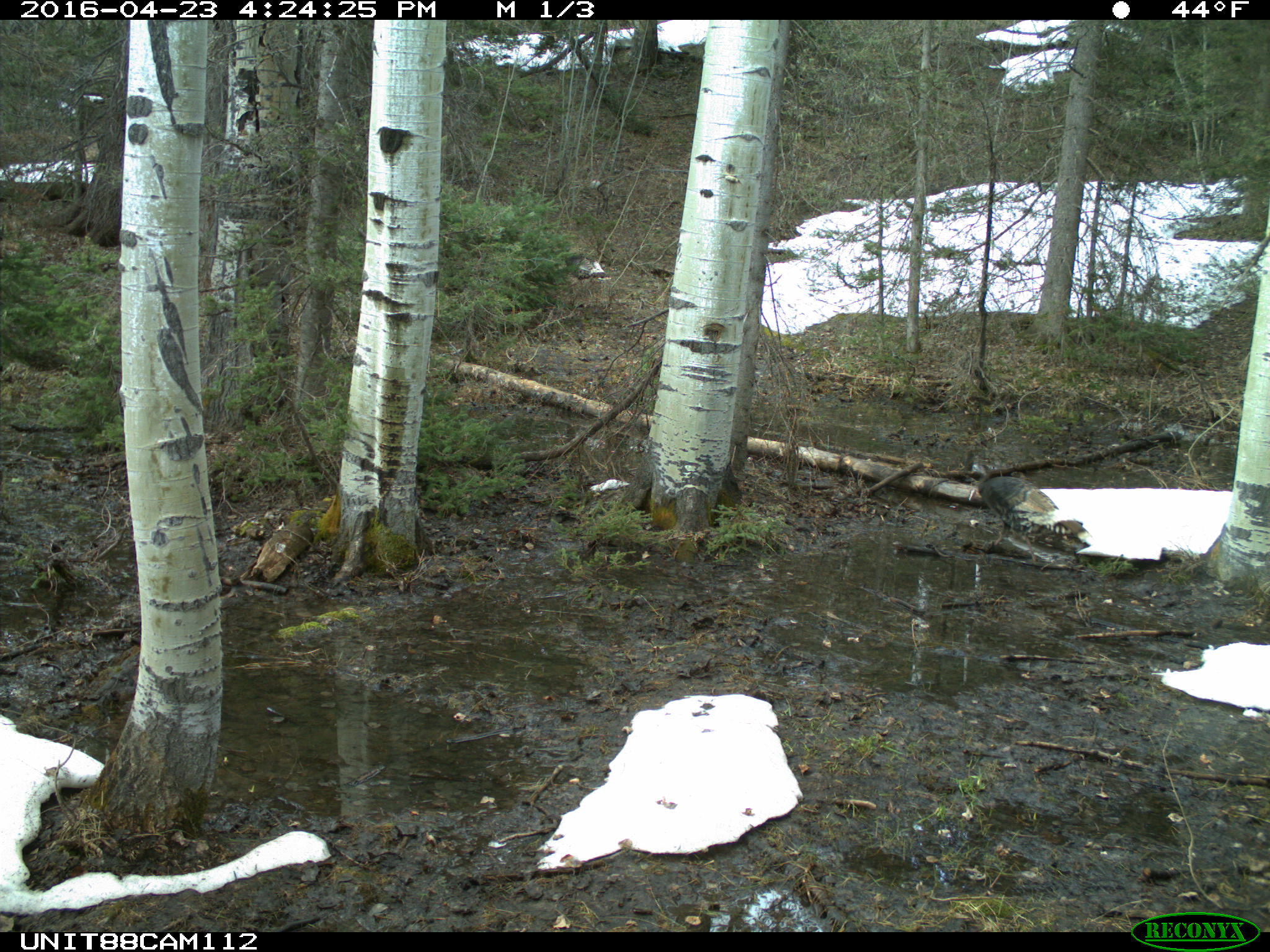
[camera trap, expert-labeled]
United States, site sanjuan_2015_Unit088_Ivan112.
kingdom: Animalia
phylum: Chordata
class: Aves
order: Galliformes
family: Phasianidae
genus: Meleagris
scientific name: Meleagris gallopavo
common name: wild turkey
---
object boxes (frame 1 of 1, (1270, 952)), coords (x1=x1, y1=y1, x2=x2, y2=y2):
animal: (x1=969, y1=462, x2=1095, y2=569)